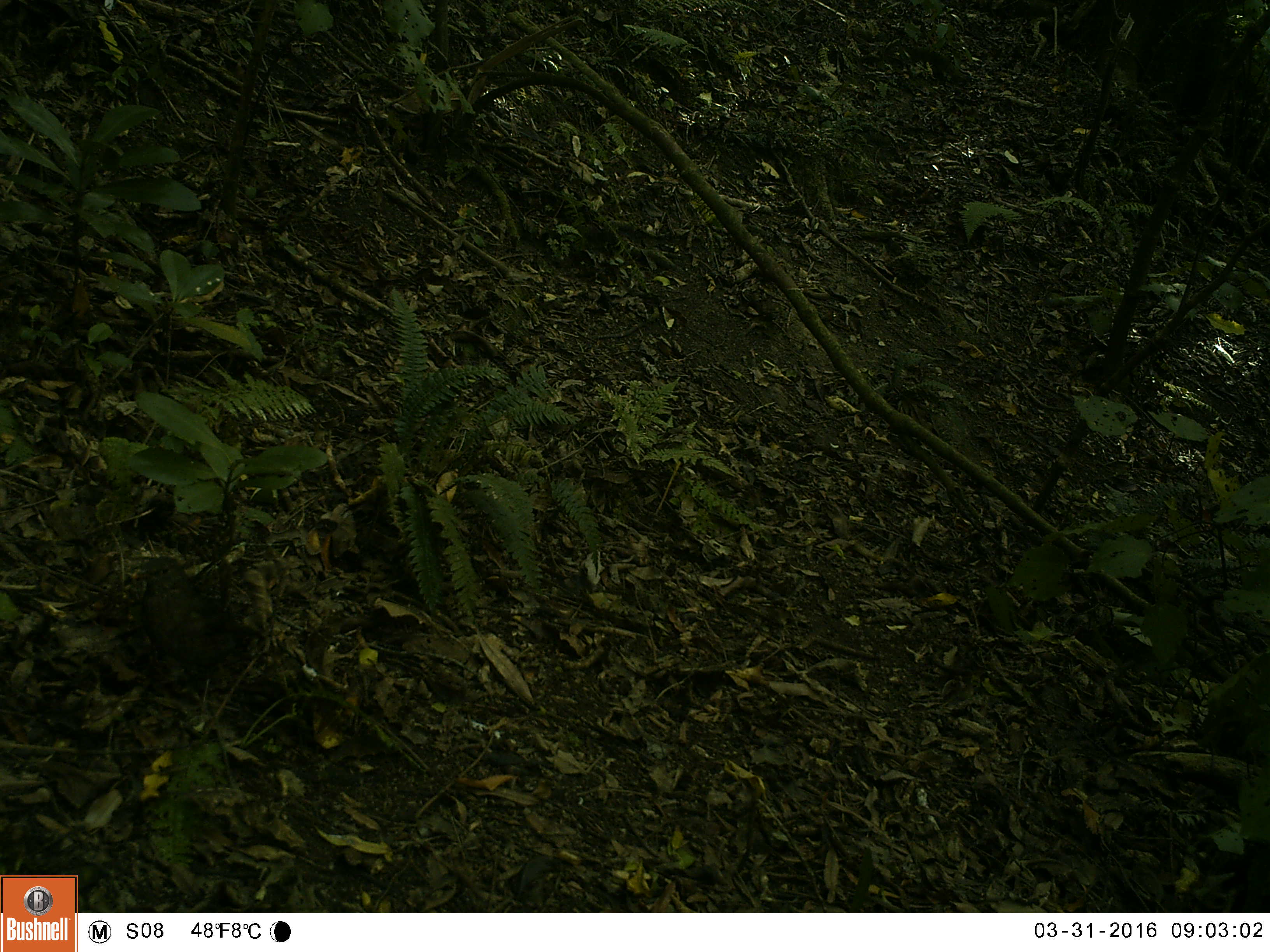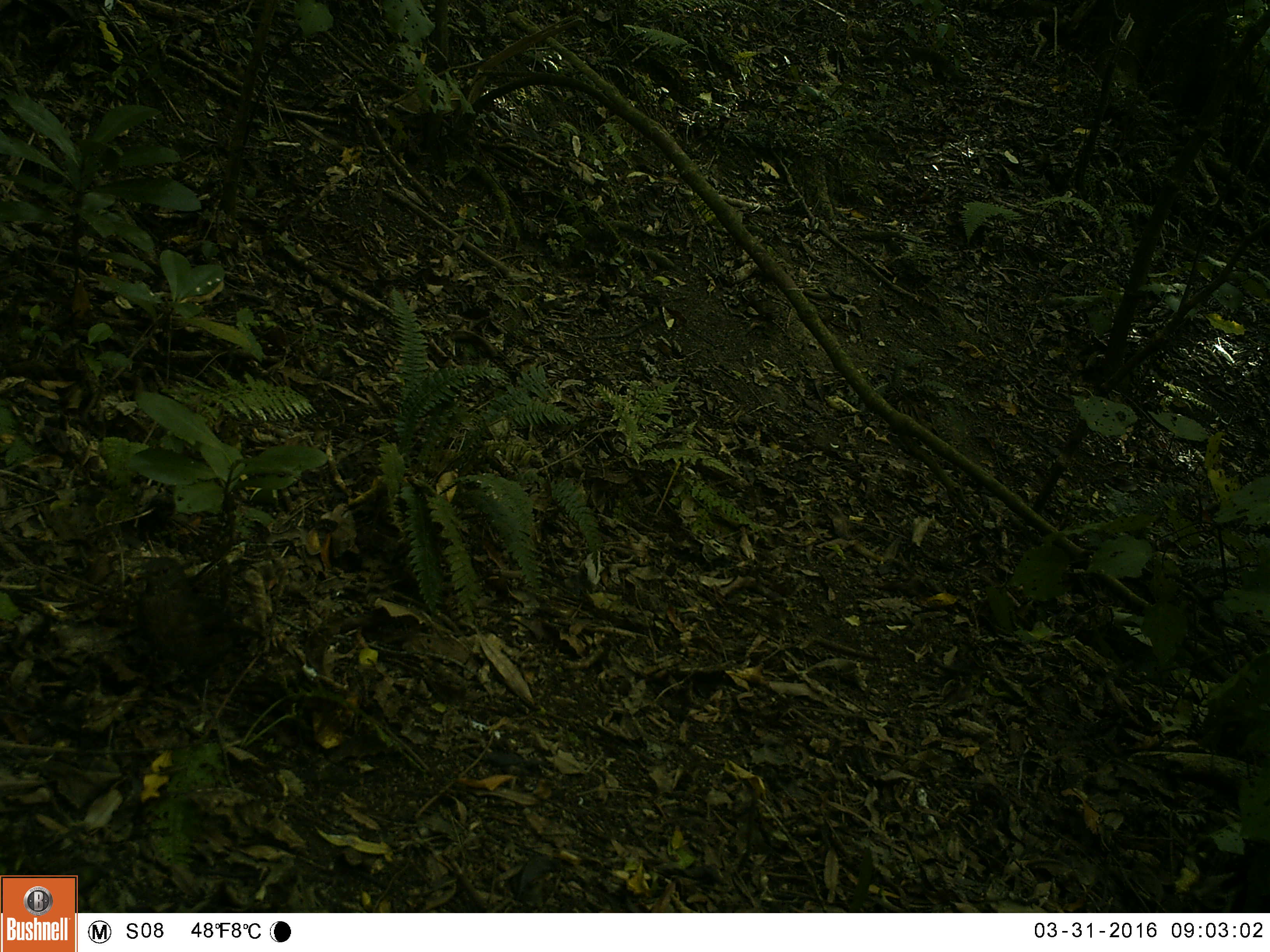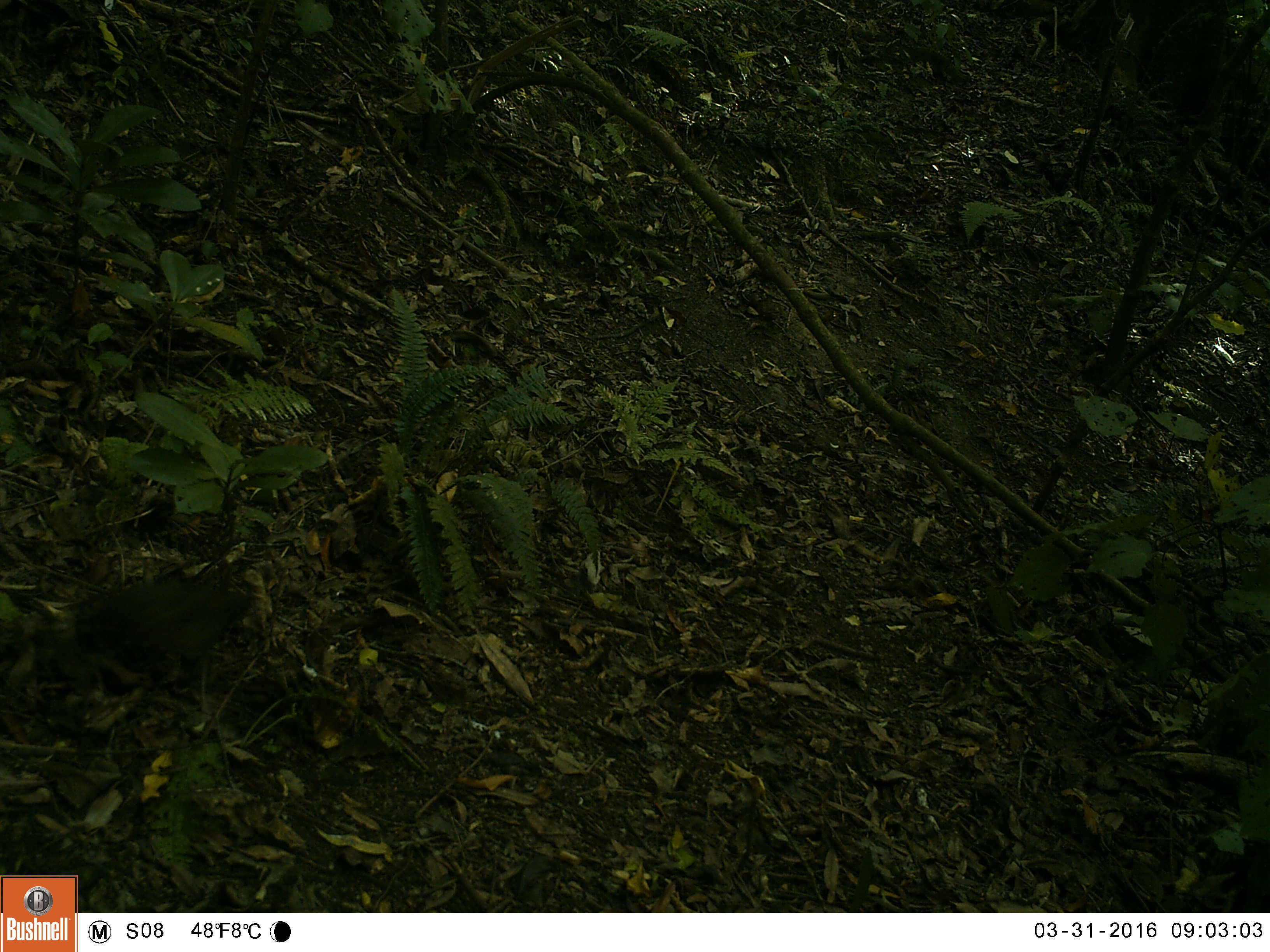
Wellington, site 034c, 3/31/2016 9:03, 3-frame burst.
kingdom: Animalia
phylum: Chordata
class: Aves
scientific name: Aves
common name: bird